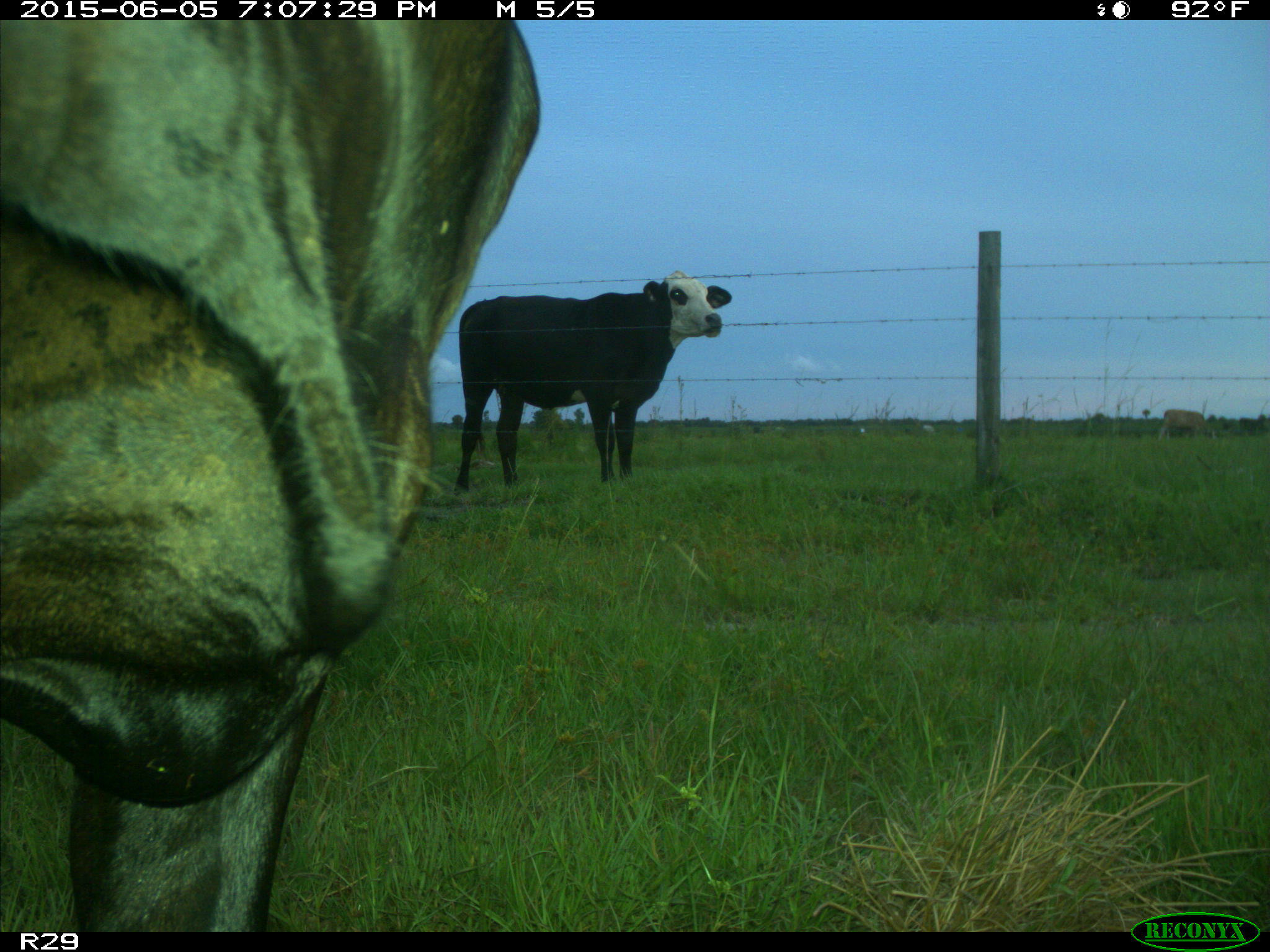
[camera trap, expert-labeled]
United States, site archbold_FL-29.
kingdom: Animalia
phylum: Chordata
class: Mammalia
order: Artiodactyla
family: Bovidae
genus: Bos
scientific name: Bos taurus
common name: domestic cow